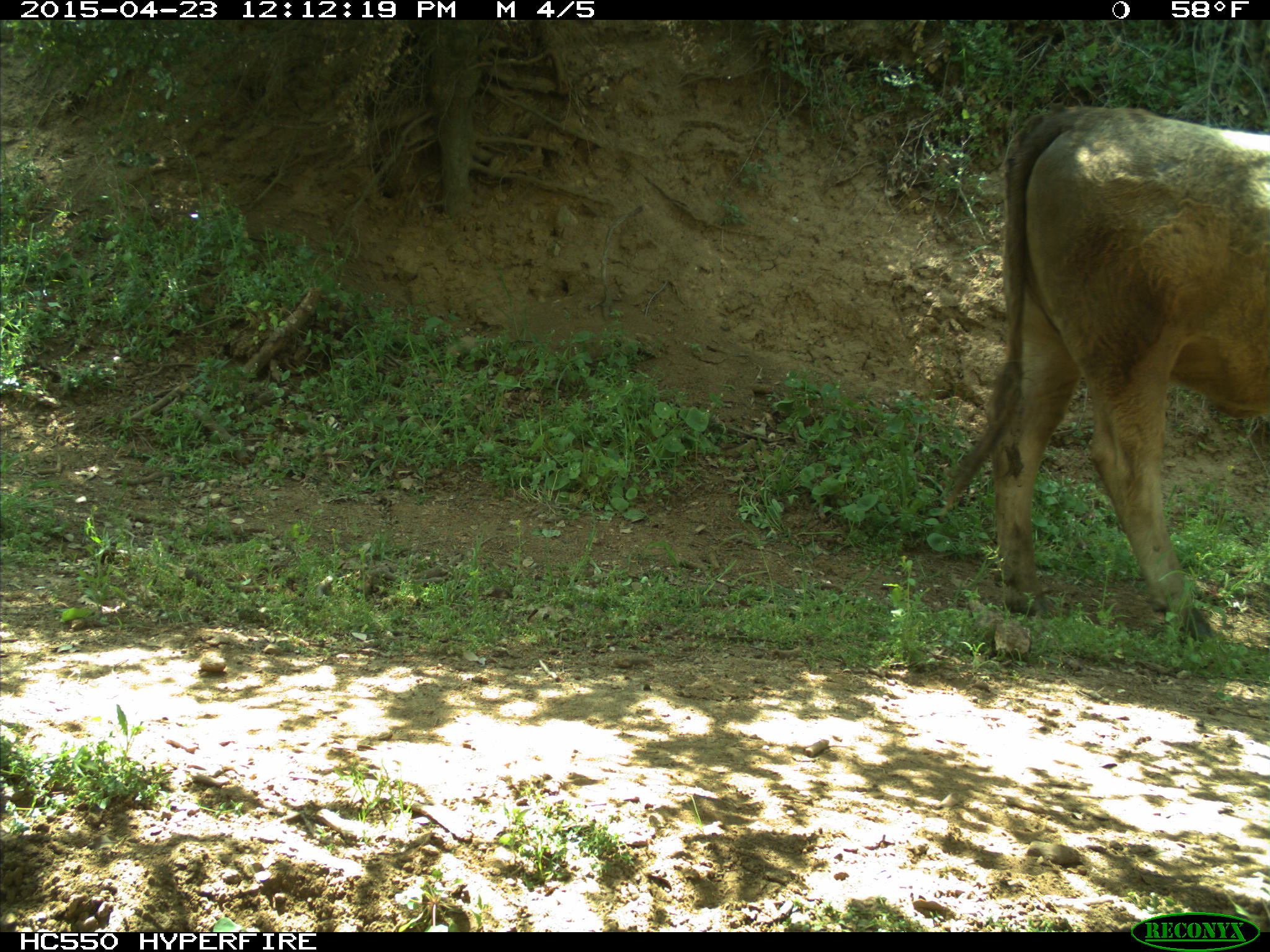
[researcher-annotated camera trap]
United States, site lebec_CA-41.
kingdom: Animalia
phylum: Chordata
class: Mammalia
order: Artiodactyla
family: Bovidae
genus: Bos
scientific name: Bos taurus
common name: domestic cow